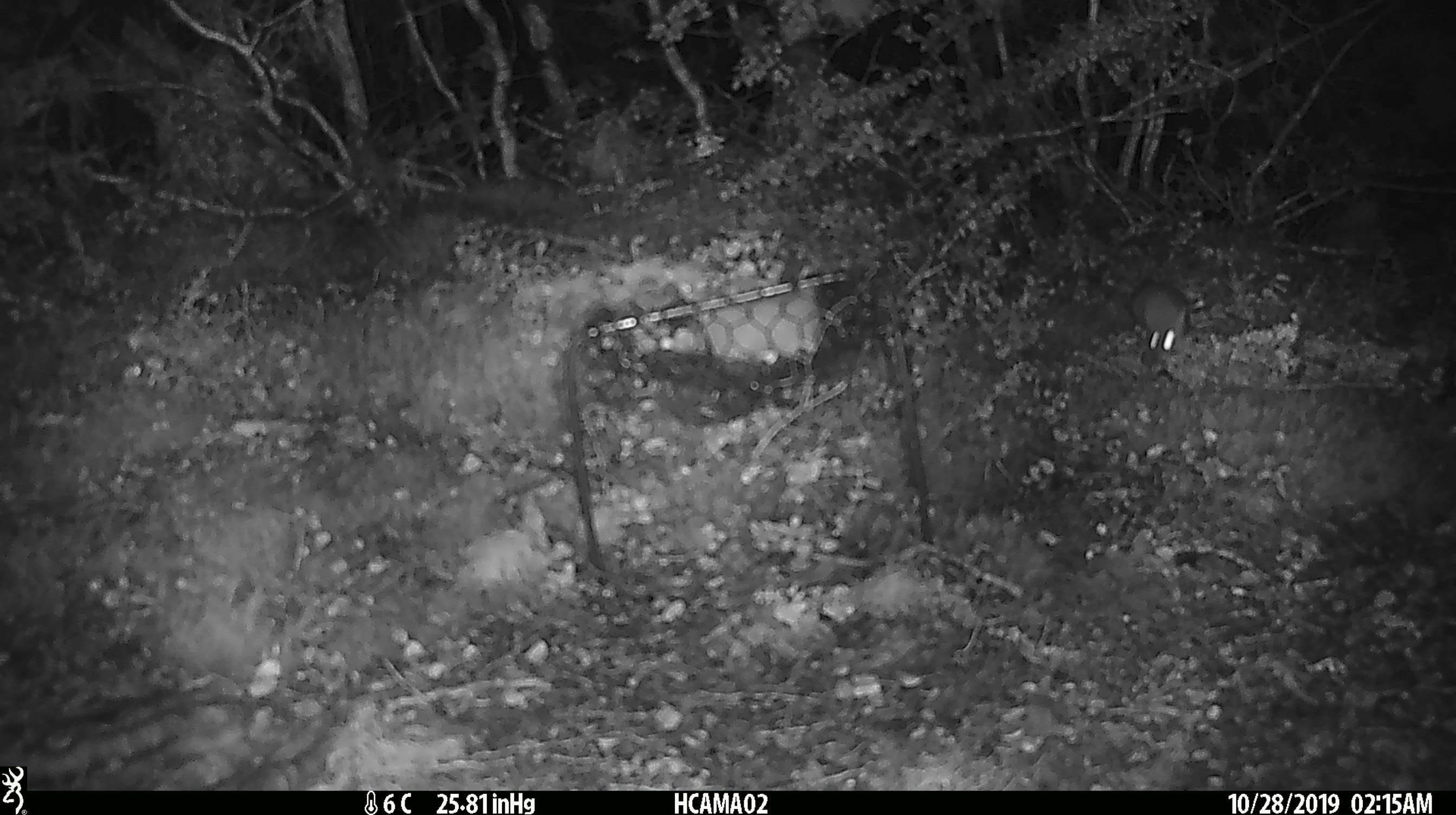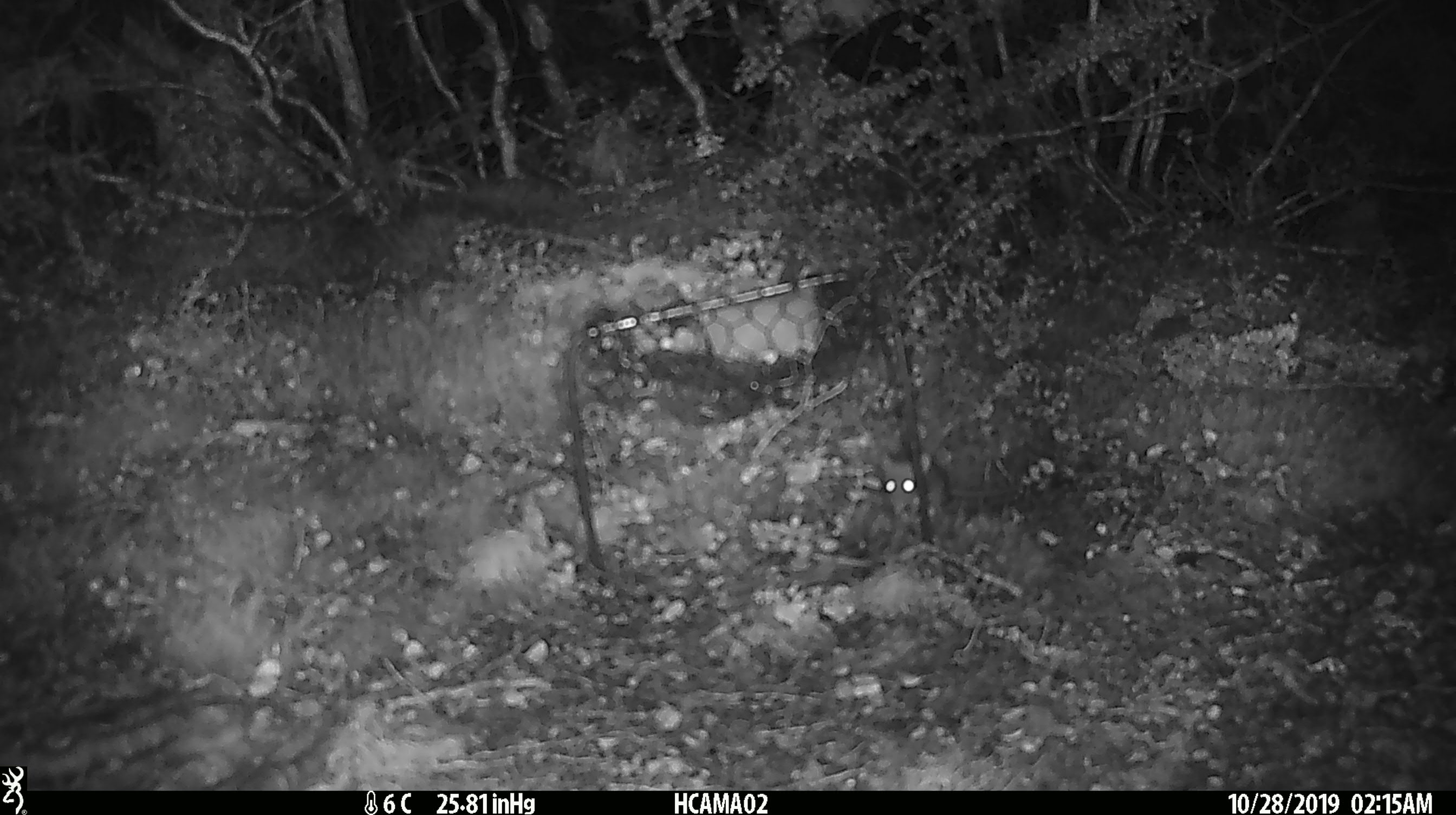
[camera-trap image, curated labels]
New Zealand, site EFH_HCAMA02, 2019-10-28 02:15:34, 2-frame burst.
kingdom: Animalia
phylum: Chordata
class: Mammalia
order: Rodentia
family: Muridae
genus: Mus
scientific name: Mus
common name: mouse